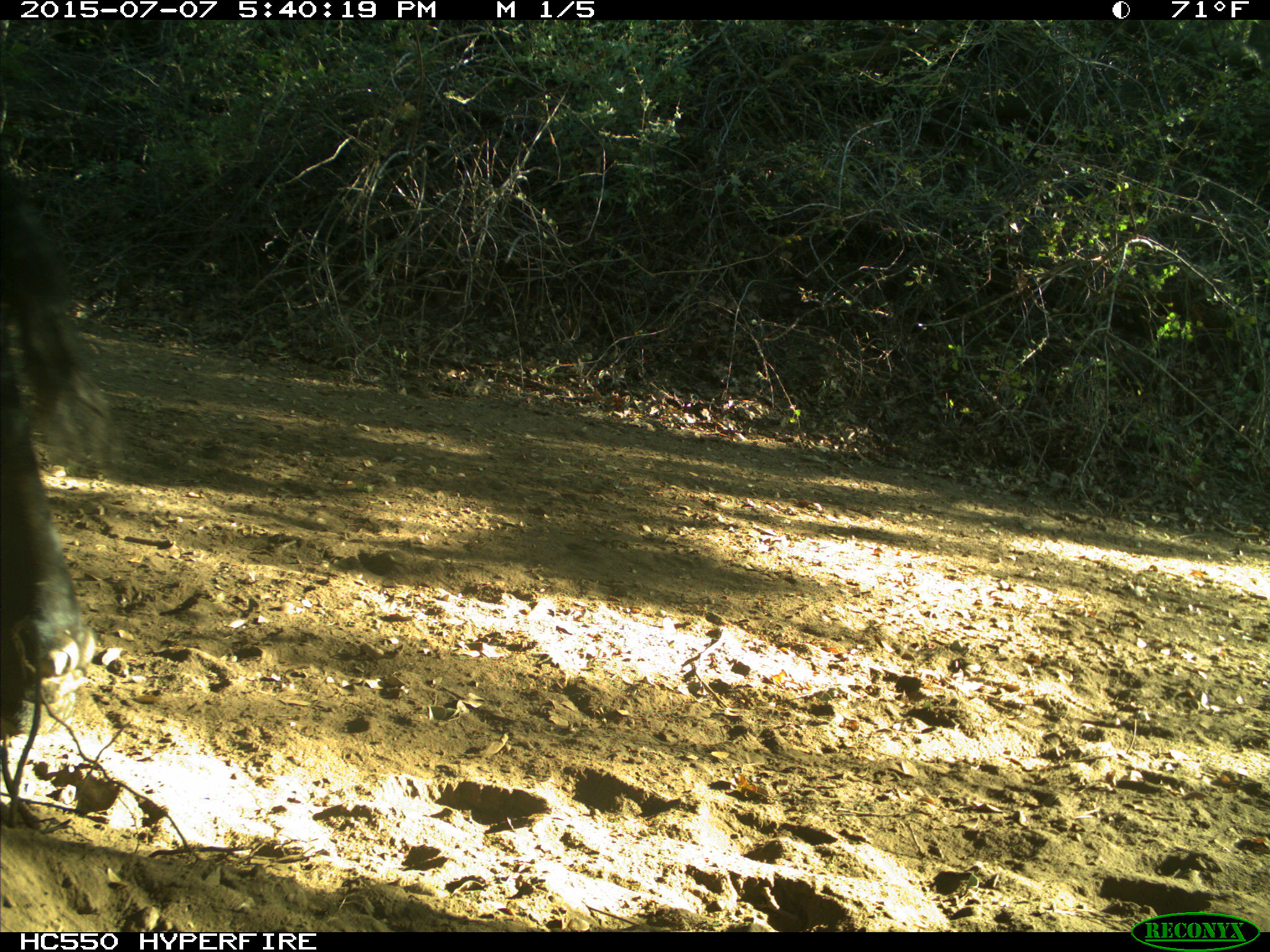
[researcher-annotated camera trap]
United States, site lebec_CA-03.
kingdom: Animalia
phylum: Chordata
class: Mammalia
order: Artiodactyla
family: Bovidae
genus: Bos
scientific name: Bos taurus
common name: domestic cow